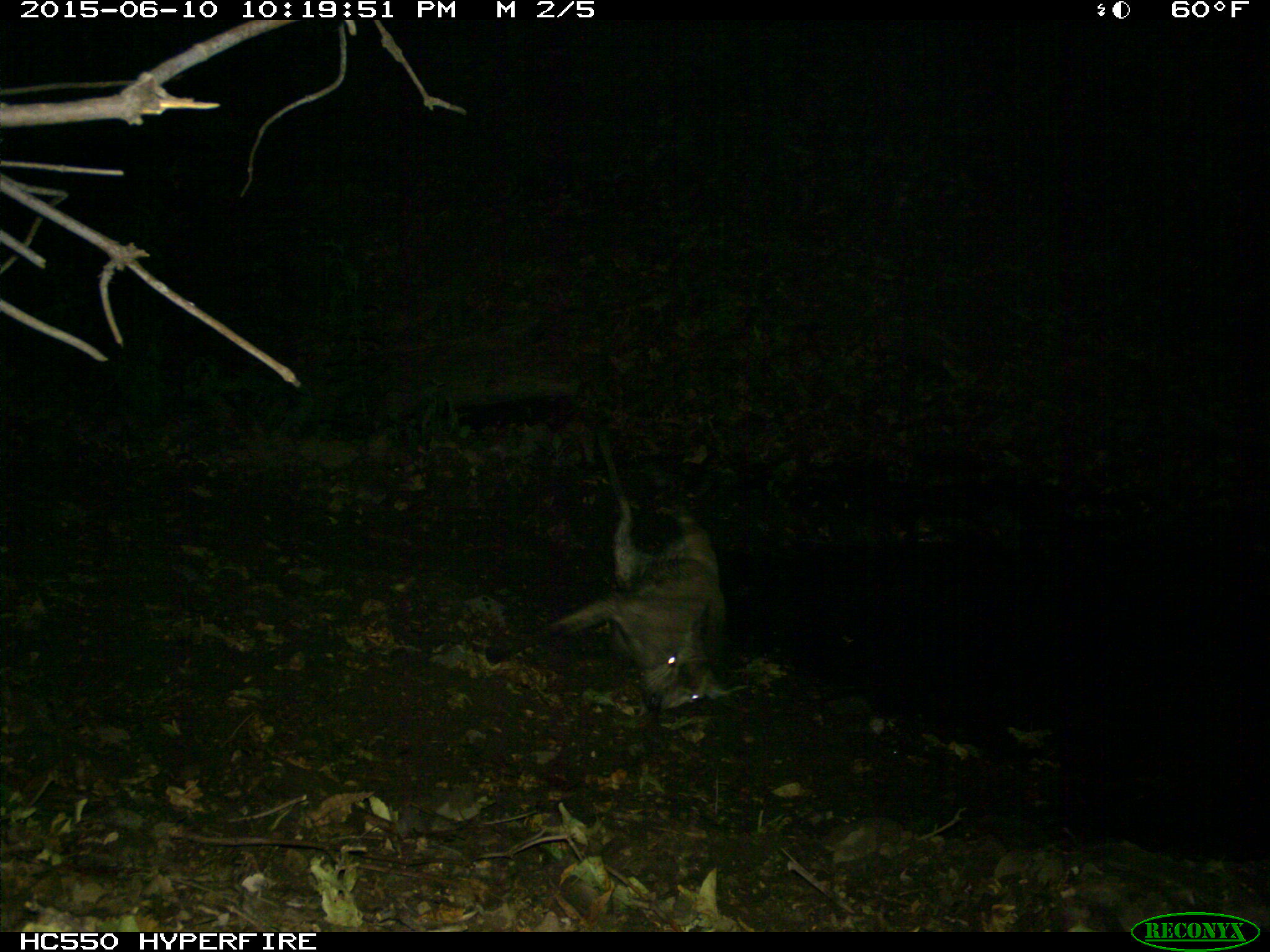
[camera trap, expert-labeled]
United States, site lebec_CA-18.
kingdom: Animalia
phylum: Chordata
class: Mammalia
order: Artiodactyla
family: Cervidae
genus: Odocoileus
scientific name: Odocoileus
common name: deer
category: unidentified deer